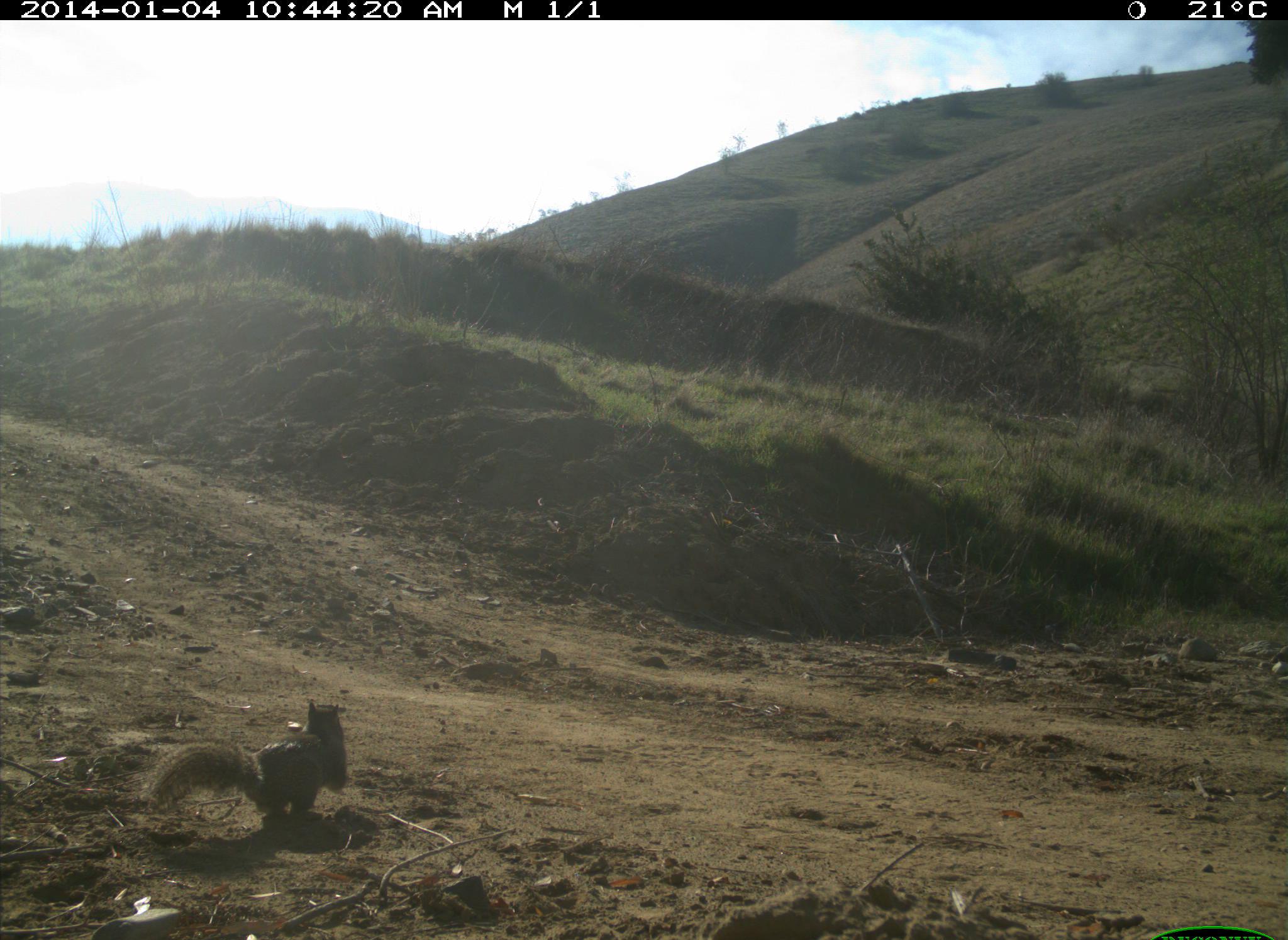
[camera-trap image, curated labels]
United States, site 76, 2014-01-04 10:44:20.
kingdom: Animalia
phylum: Chordata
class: Mammalia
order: Rodentia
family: Sciuridae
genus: Sciurus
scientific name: Sciurus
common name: squirrel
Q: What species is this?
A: Squirrel (Sciurus).